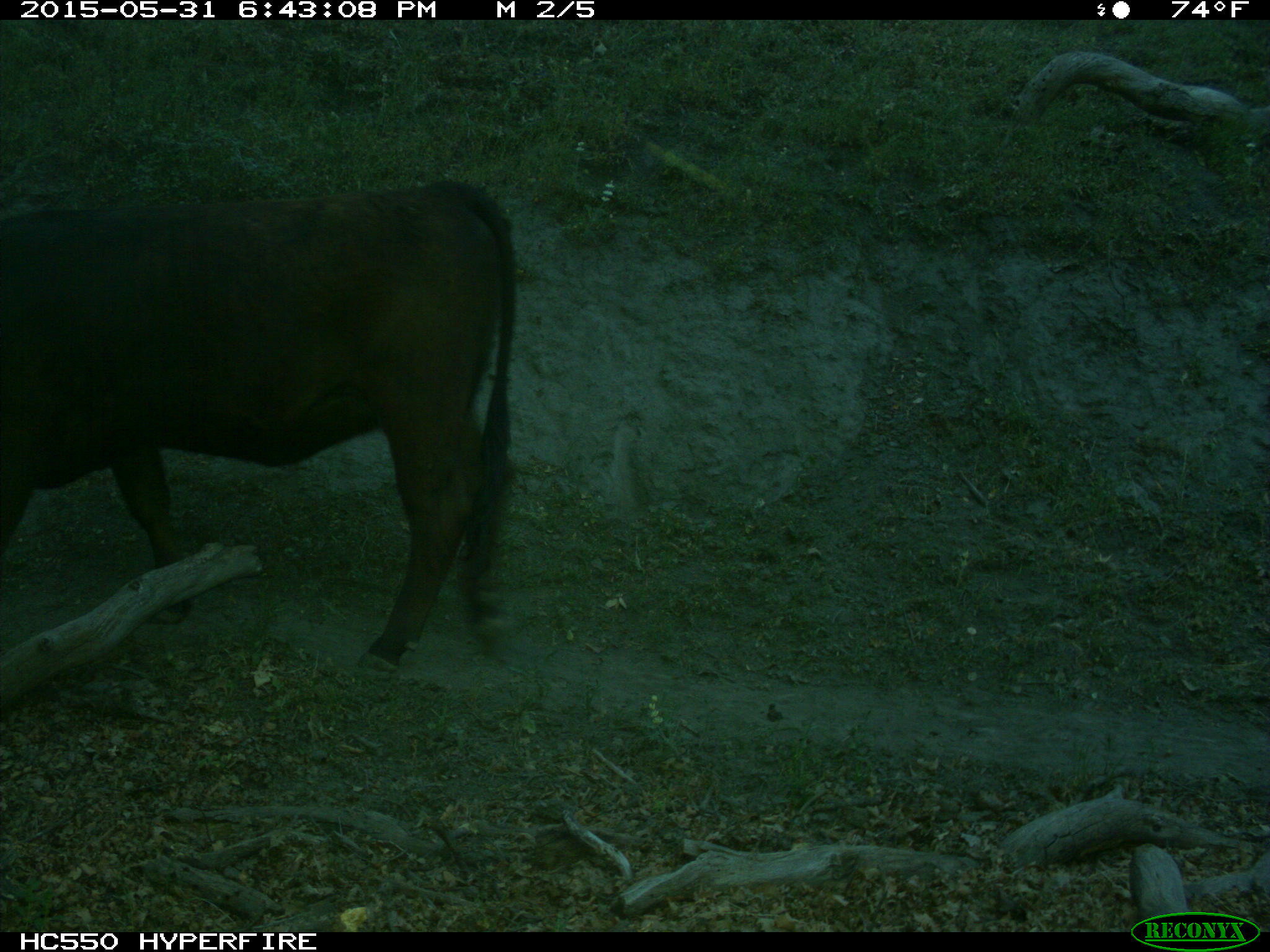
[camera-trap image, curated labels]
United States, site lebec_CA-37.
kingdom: Animalia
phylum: Chordata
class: Mammalia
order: Artiodactyla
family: Bovidae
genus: Bos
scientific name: Bos taurus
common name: domestic cow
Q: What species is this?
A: Bos taurus (domestic cow).